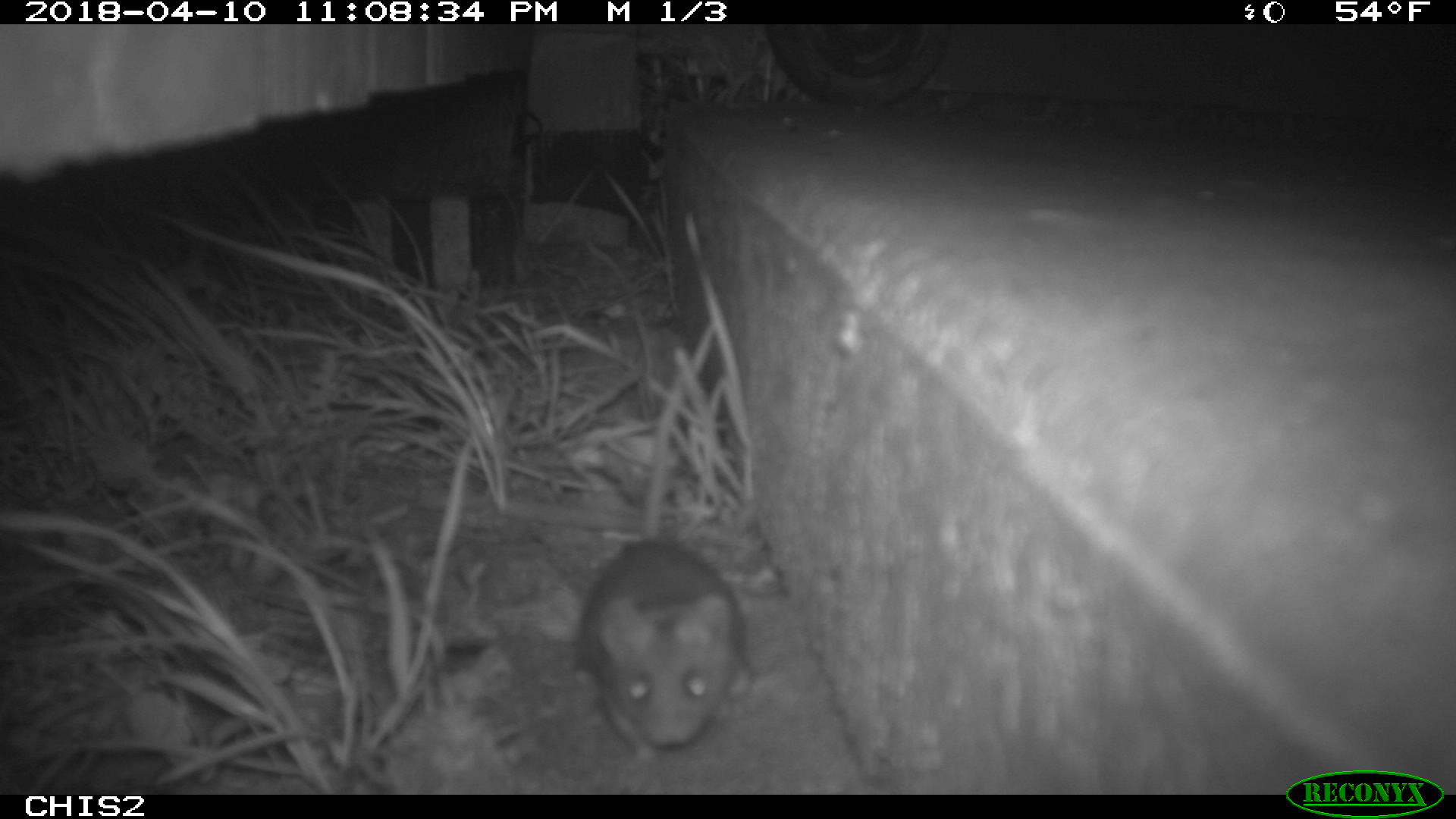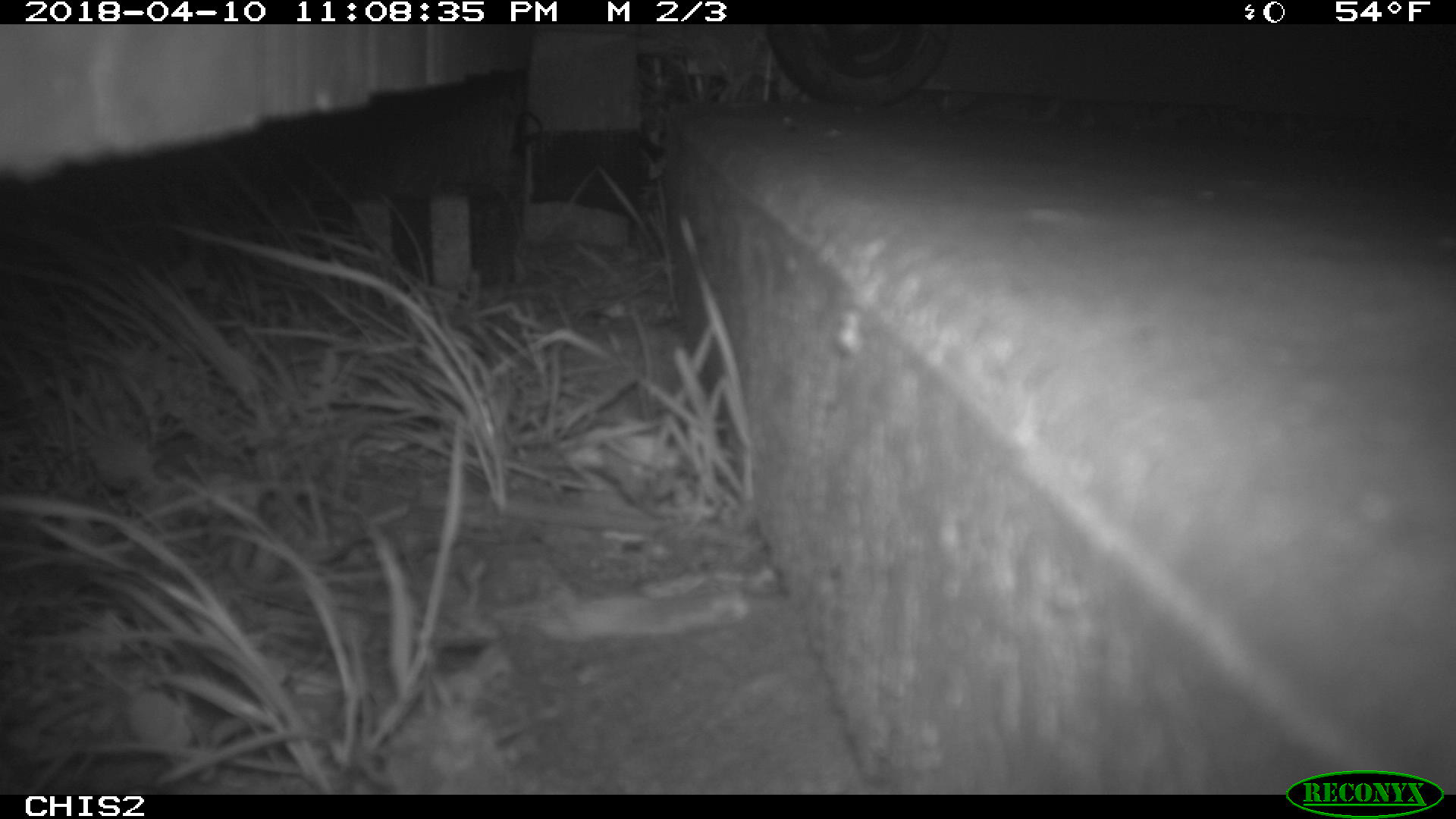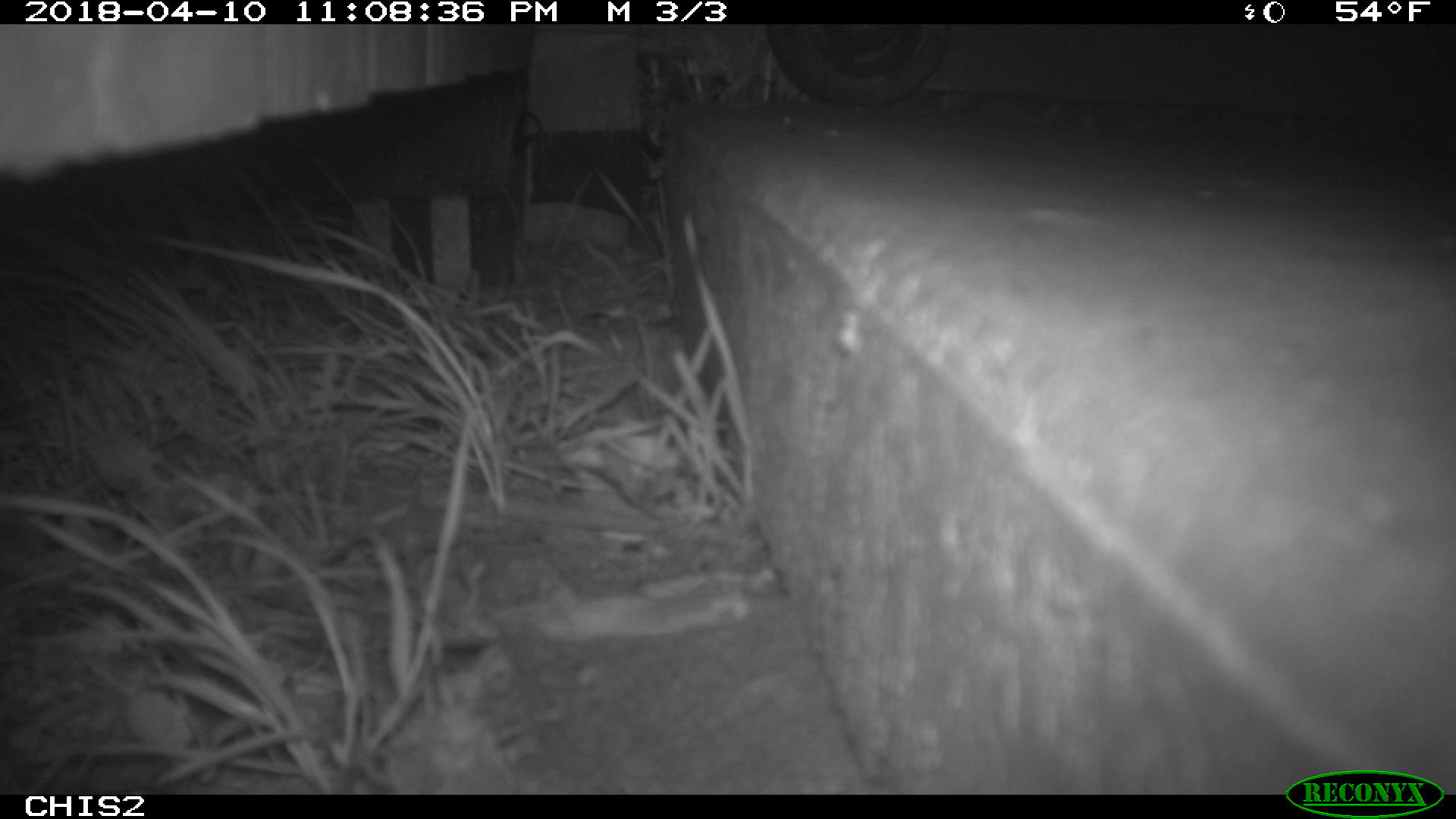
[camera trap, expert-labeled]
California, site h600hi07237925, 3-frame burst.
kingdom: Animalia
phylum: Chordata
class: Mammalia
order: Rodentia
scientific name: Rodentia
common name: rodent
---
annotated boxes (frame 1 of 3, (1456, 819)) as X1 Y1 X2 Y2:
rodent: 576 364 751 764